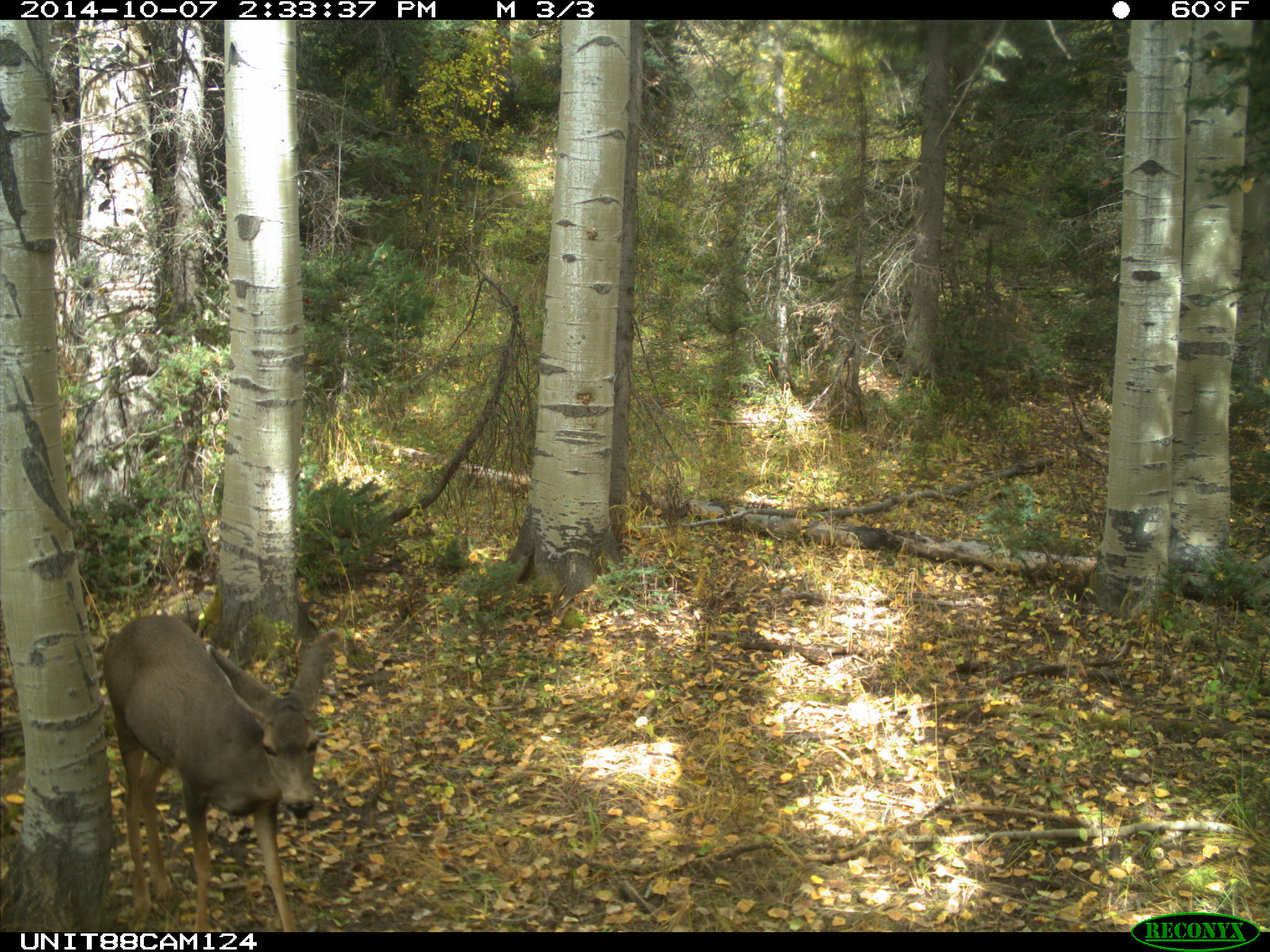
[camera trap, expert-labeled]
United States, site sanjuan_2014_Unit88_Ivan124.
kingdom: Animalia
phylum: Chordata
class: Mammalia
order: Artiodactyla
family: Cervidae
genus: Odocoileus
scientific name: Odocoileus hemionus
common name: mule deer